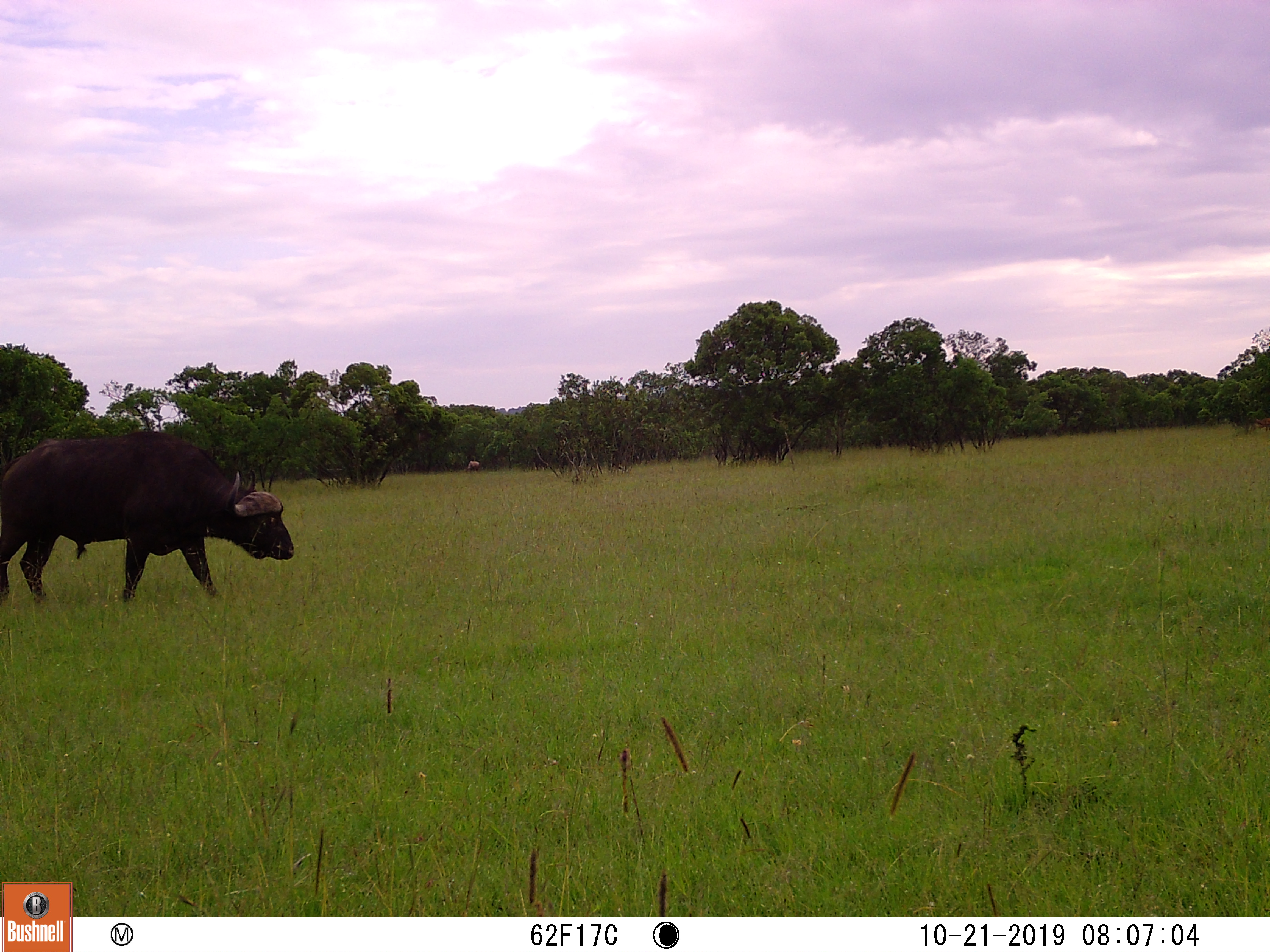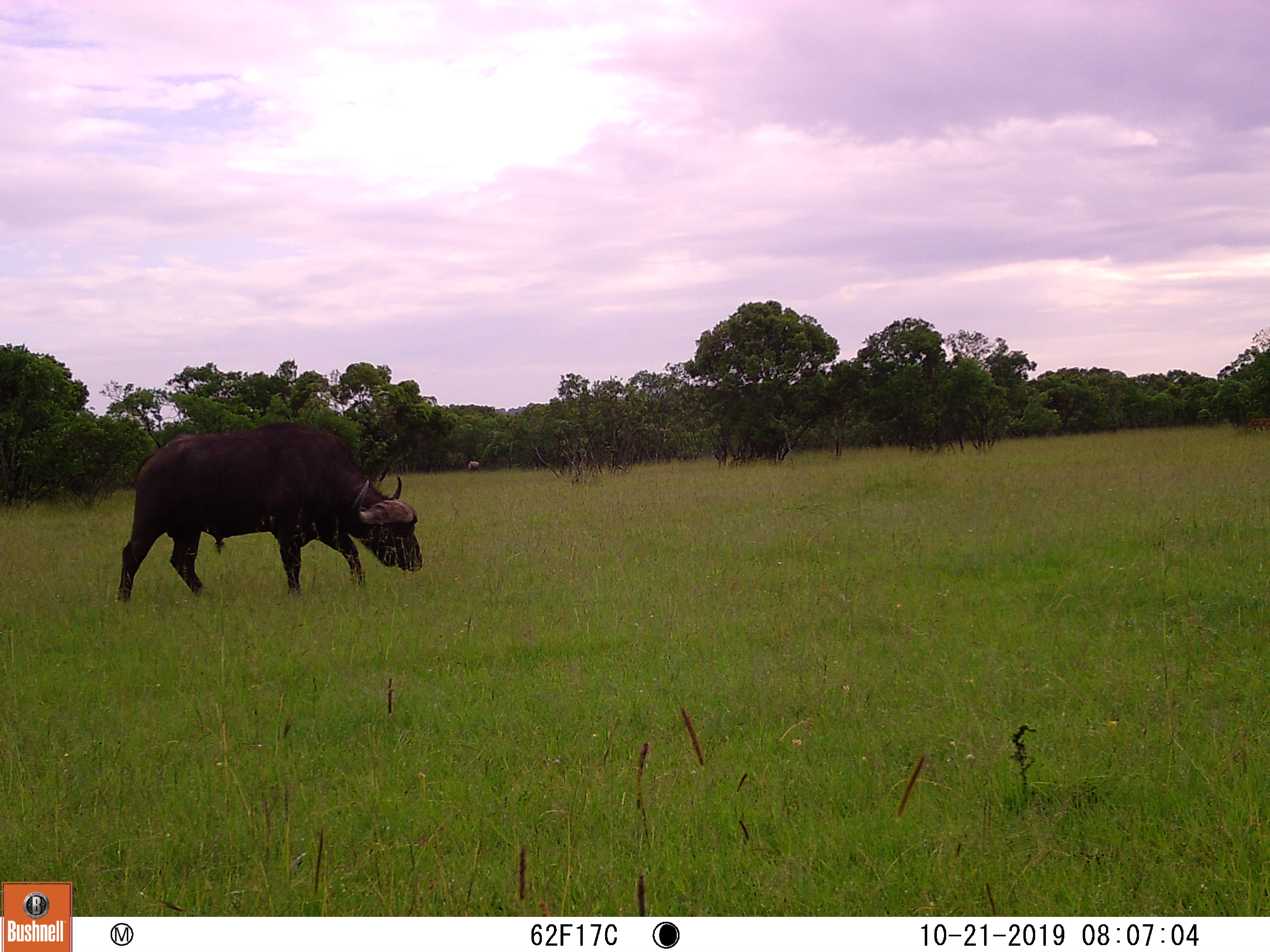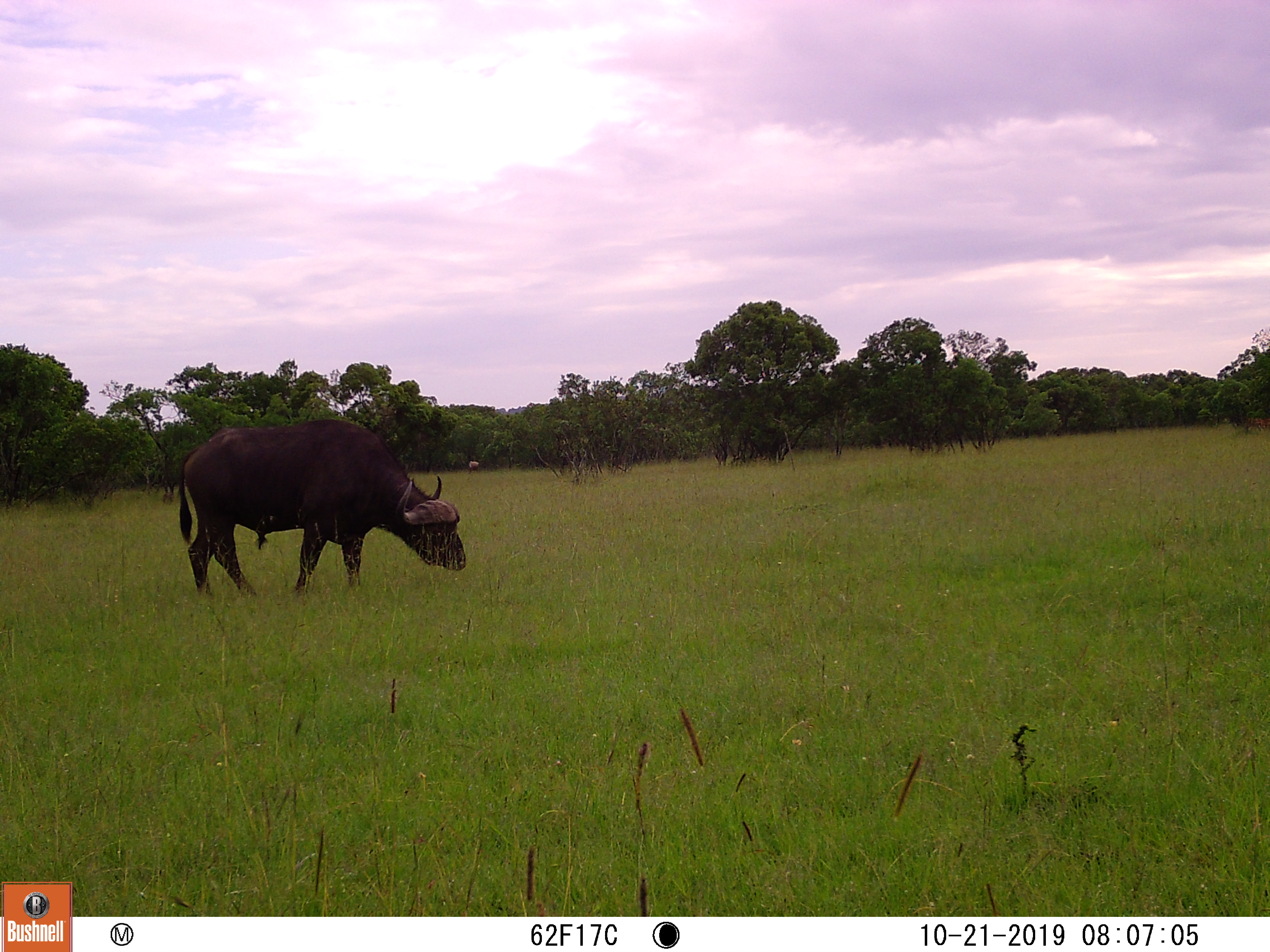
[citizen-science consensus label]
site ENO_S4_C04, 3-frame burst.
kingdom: Animalia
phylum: Chordata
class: Mammalia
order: Artiodactyla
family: Bovidae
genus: Syncerus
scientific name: Syncerus caffer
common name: african buffalo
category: buffalo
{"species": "buffalo (african buffalo) (Syncerus caffer)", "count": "1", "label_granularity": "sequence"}